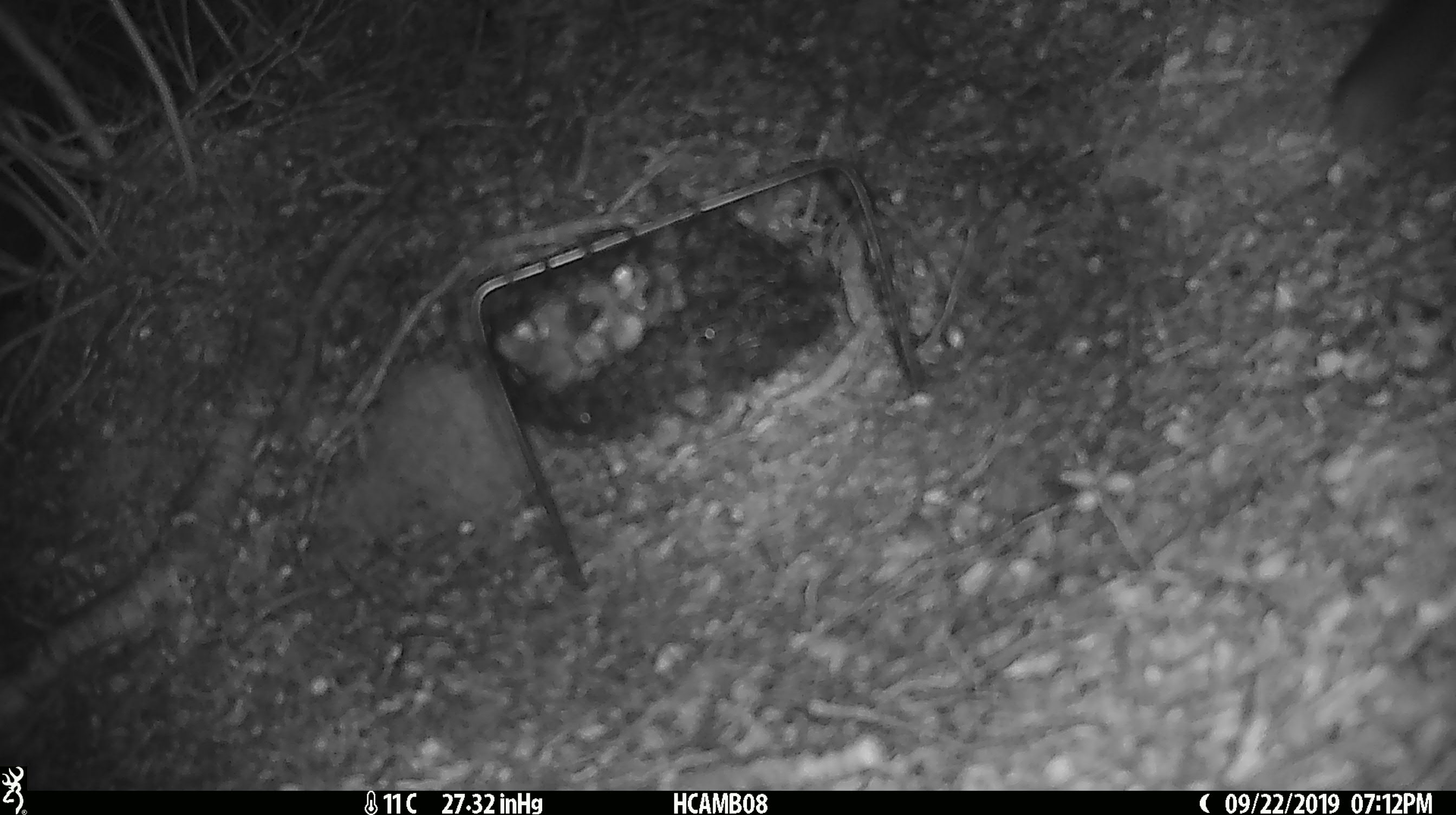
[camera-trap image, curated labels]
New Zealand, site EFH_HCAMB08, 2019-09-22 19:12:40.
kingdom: Animalia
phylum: Chordata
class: Mammalia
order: Rodentia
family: Muridae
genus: Mus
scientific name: Mus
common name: mouse